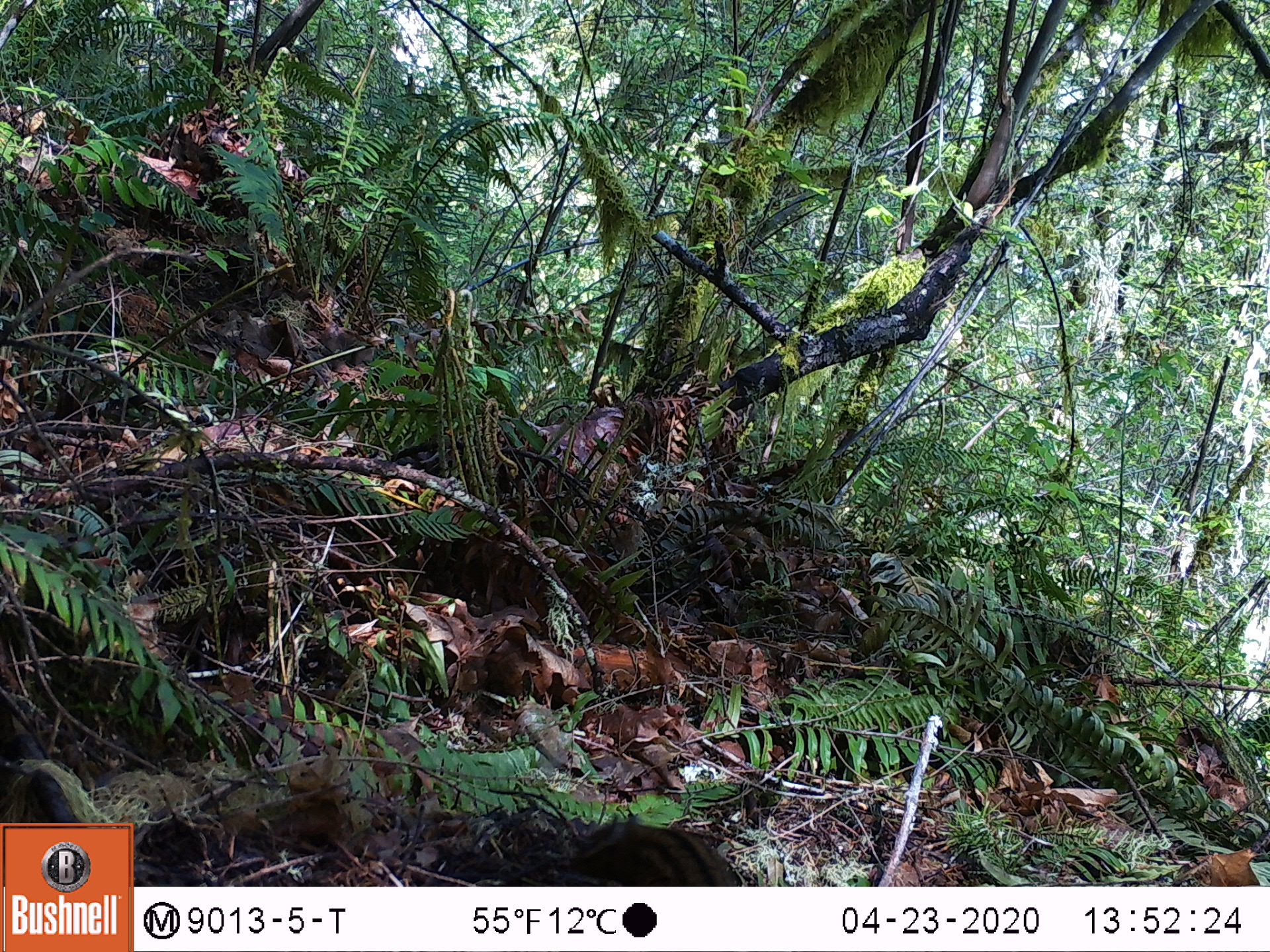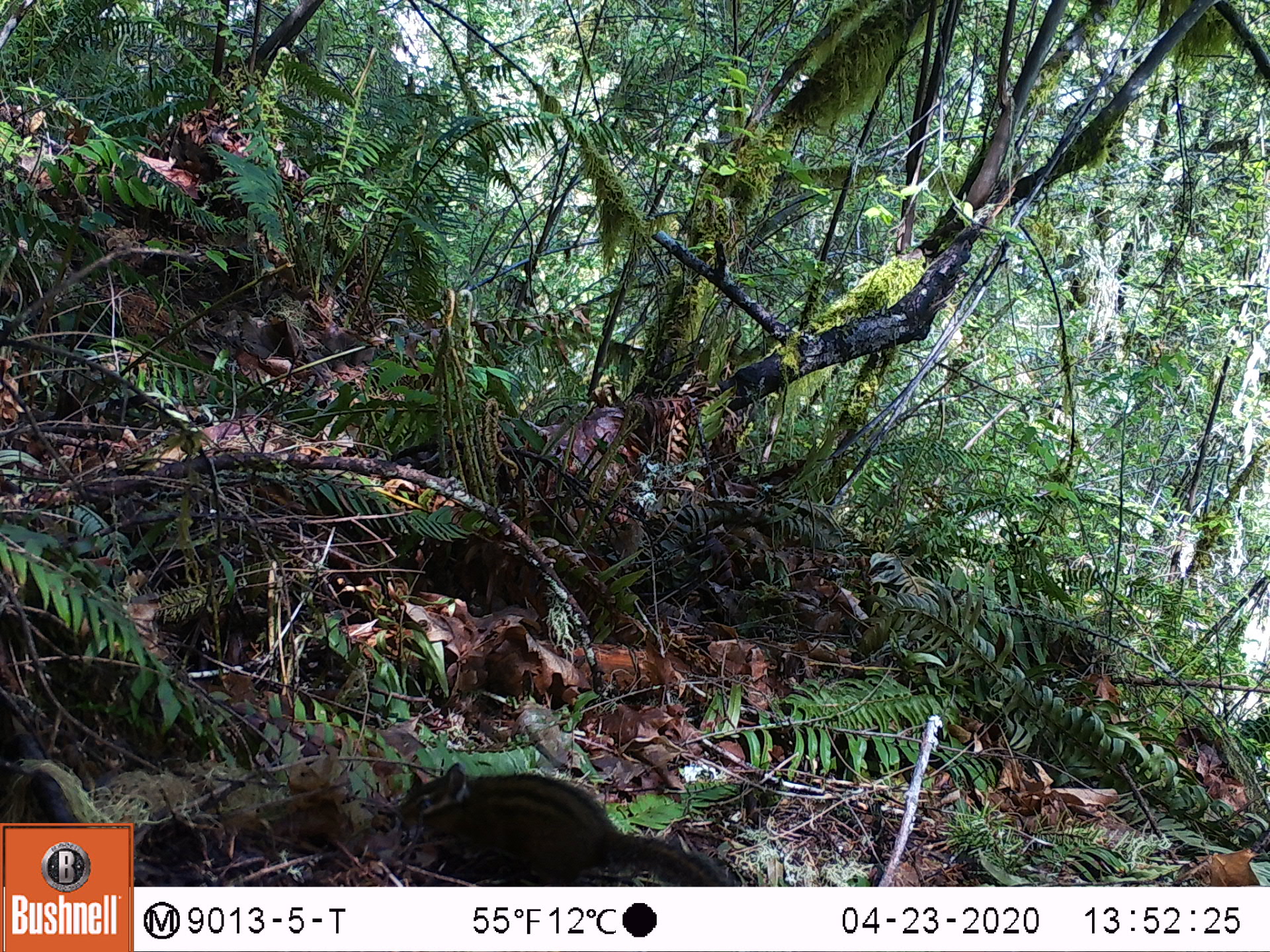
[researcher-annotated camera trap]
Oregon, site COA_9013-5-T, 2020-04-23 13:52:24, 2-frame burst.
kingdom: Animalia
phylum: Chordata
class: Mammalia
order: Rodentia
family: Sciuridae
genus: Neotamias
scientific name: Neotamias townsendii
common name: townsend's chipmunk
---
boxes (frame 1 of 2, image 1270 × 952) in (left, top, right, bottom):
townsend's chipmunk: (562, 806, 741, 884)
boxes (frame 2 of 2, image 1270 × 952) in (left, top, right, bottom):
townsend's chipmunk: (388, 756, 724, 866)